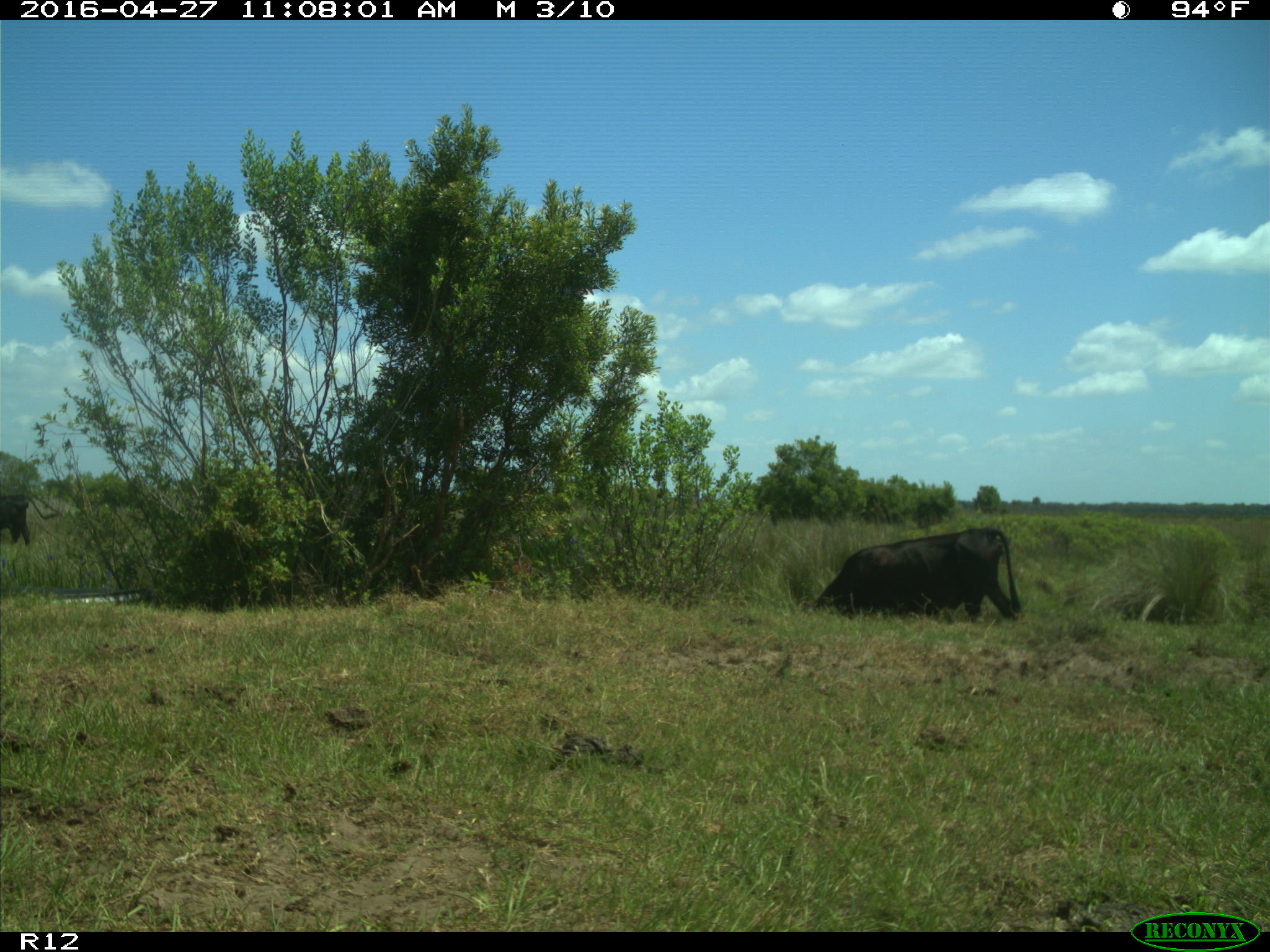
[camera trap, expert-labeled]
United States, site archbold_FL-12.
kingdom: Animalia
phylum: Chordata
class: Mammalia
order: Artiodactyla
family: Bovidae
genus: Bos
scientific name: Bos taurus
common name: domestic cow